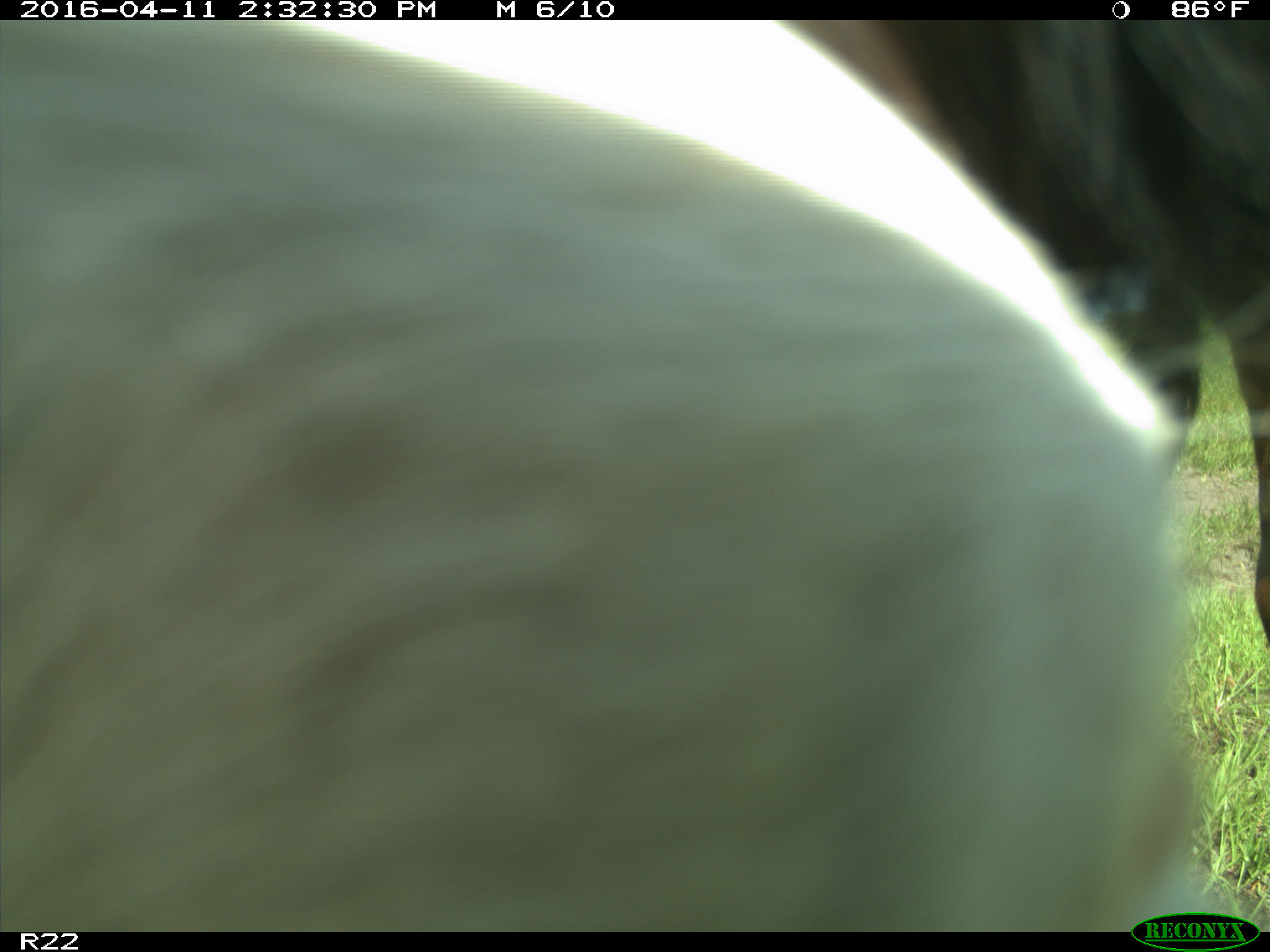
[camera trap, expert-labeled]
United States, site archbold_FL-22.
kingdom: Animalia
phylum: Chordata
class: Mammalia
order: Artiodactyla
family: Bovidae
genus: Bos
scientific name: Bos taurus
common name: domestic cow